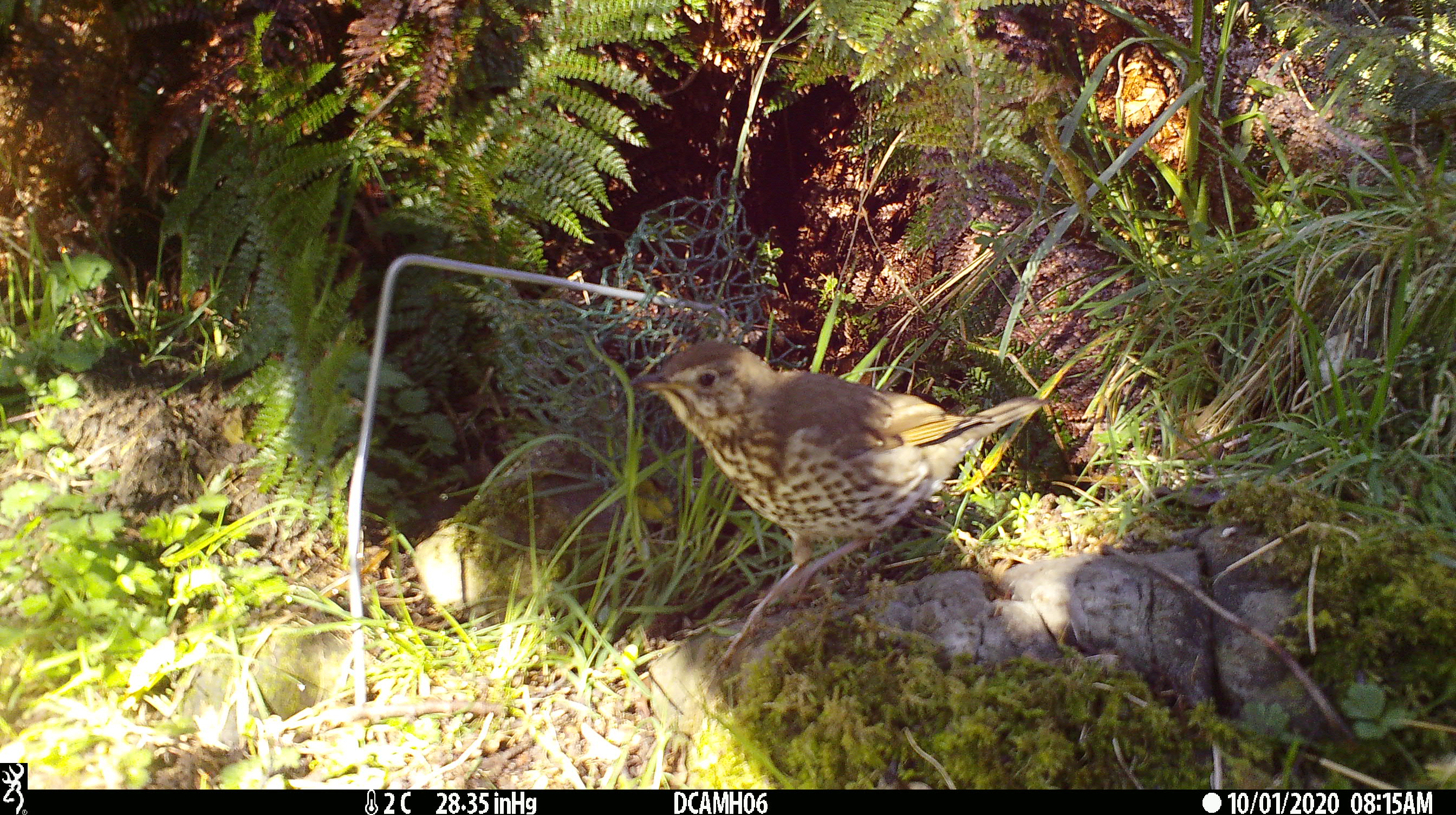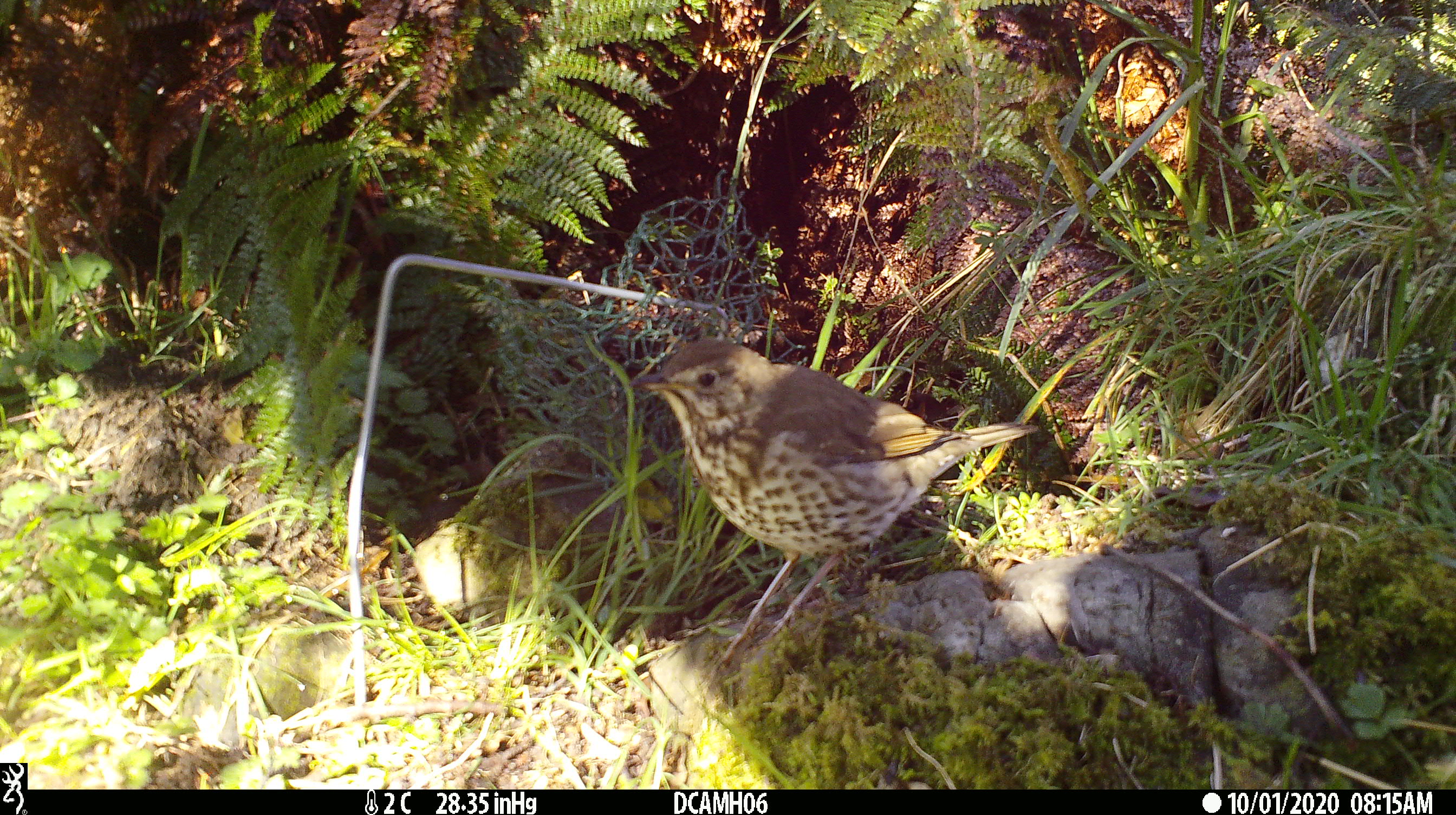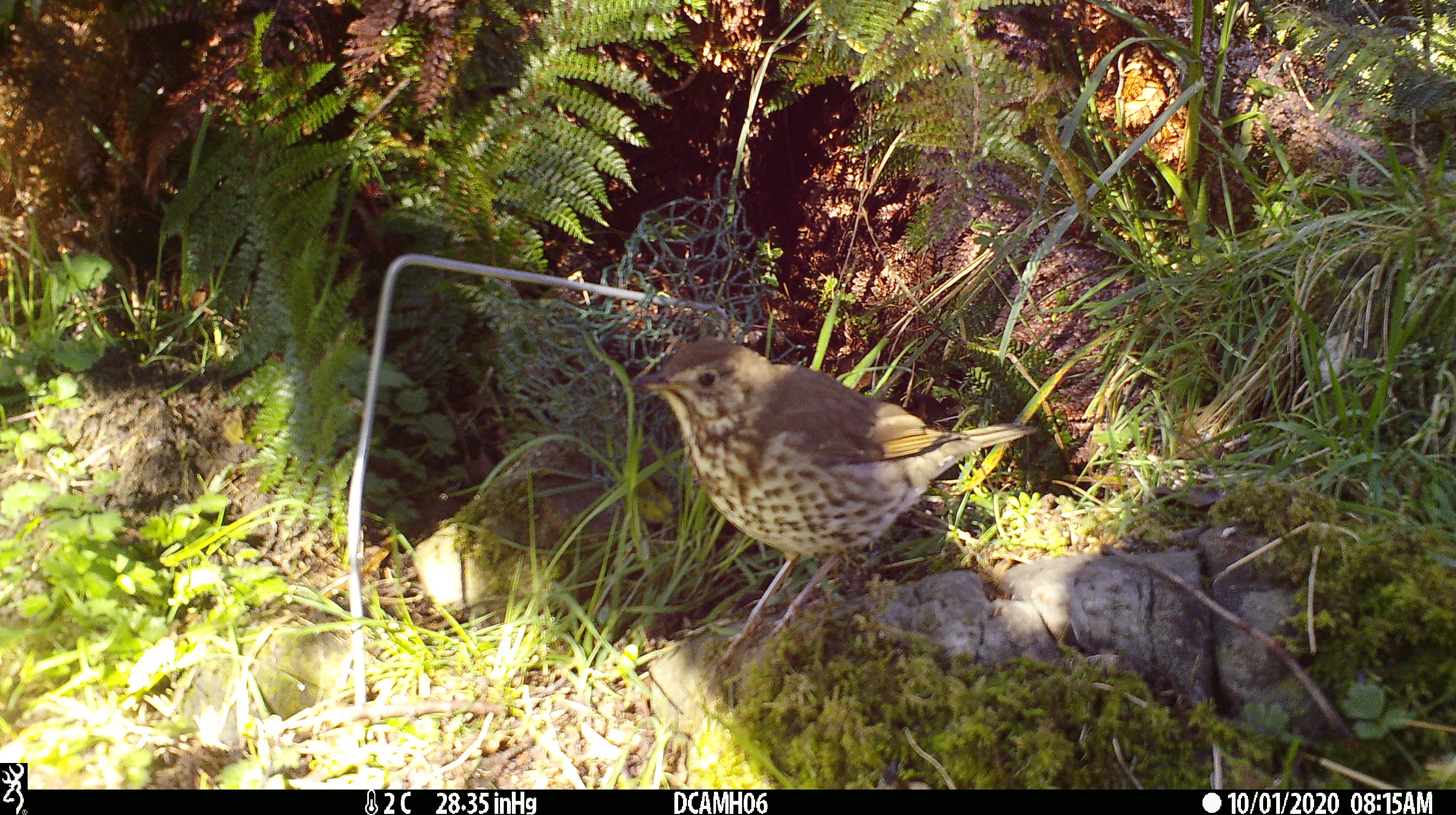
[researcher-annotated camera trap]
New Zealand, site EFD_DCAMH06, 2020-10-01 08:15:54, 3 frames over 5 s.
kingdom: Animalia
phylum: Chordata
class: Aves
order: Passeriformes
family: Turdidae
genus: Turdus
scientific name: Turdus philomelos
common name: song thrush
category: thrush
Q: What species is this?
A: Thrush (song thrush) (Turdus philomelos).